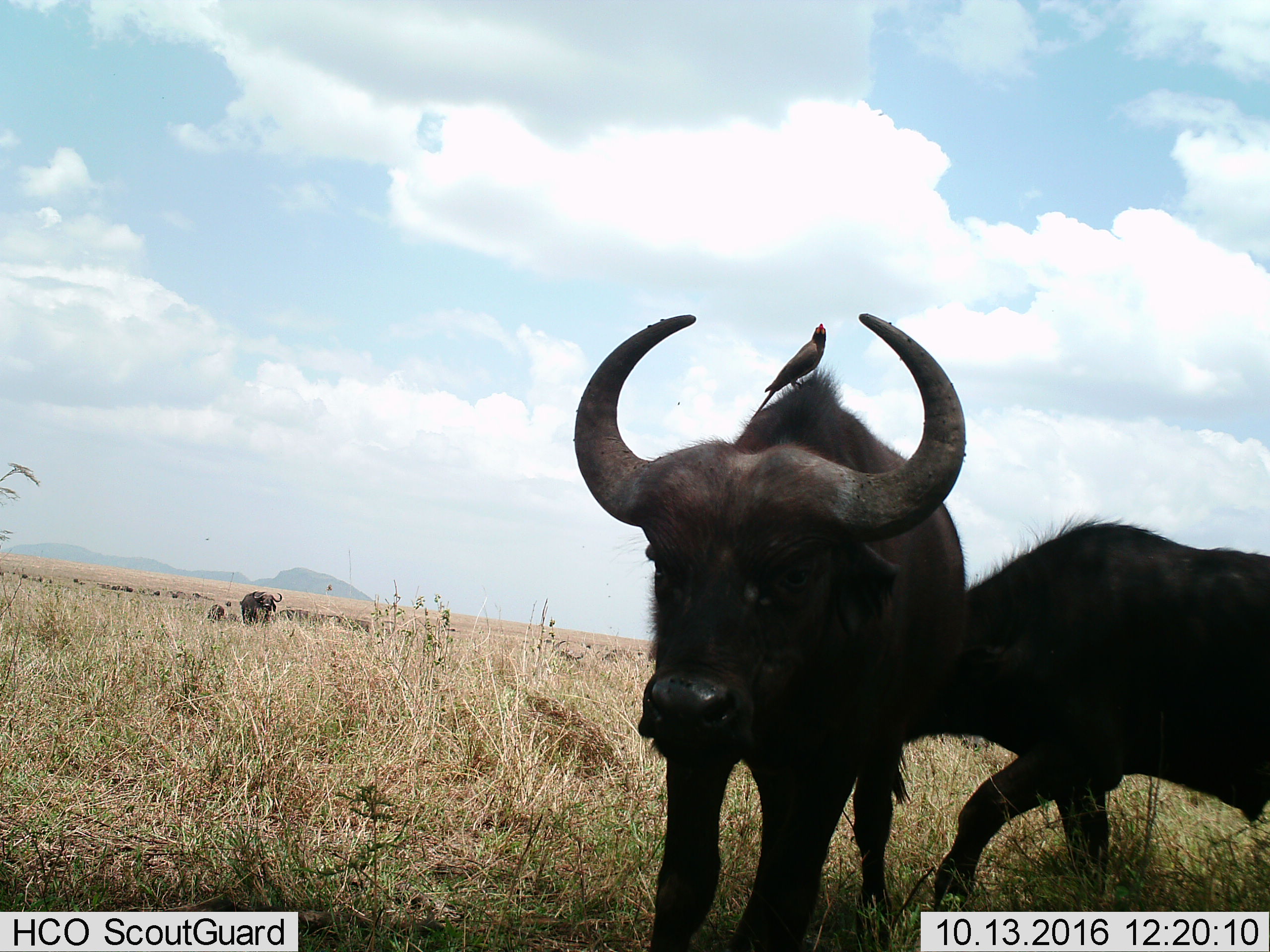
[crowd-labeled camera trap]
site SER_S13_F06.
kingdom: Animalia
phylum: Chordata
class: Mammalia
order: Artiodactyla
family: Bovidae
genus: Syncerus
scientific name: Syncerus caffer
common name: african buffalo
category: buffalo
Buffalo (african buffalo) (Syncerus caffer), count 4. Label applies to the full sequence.